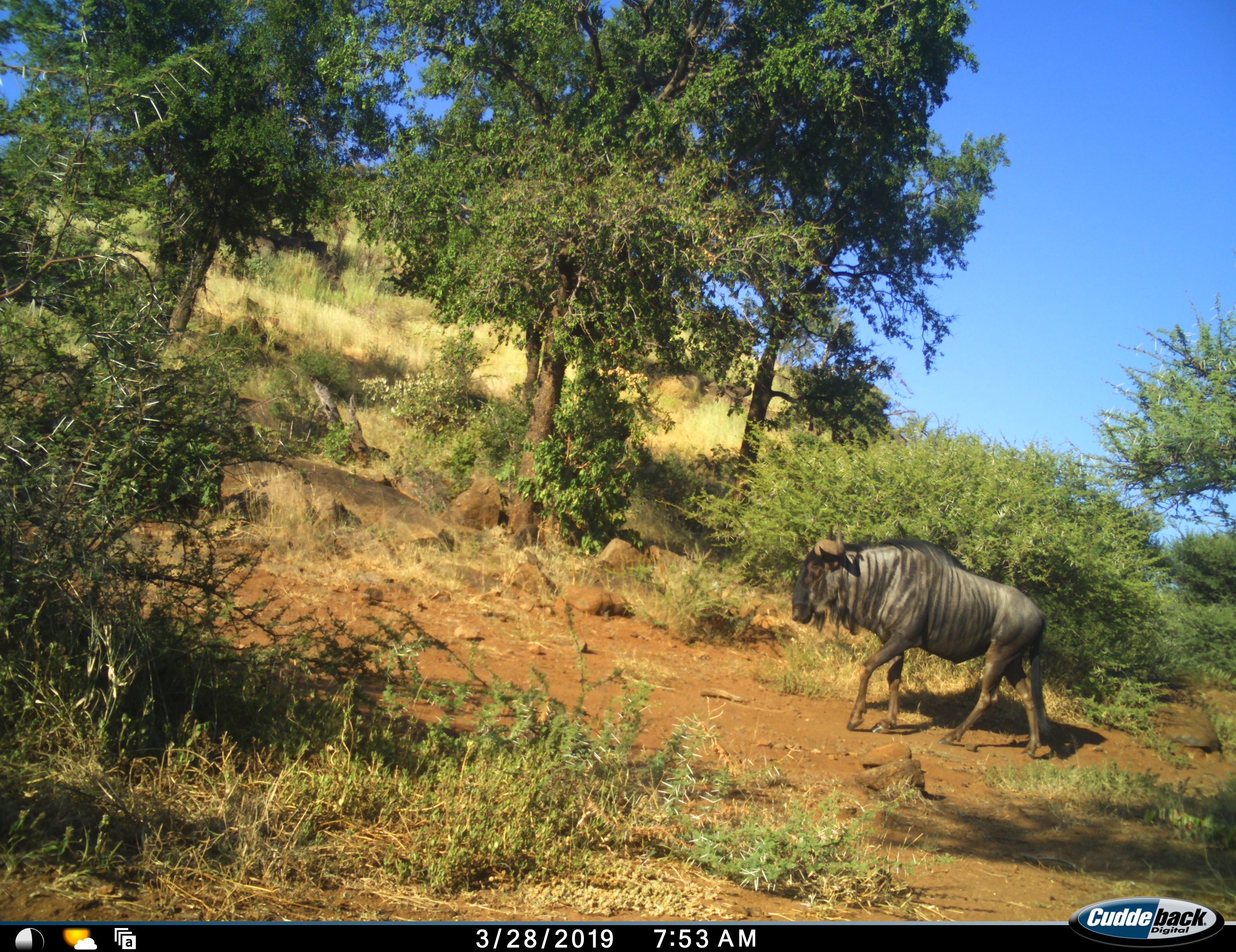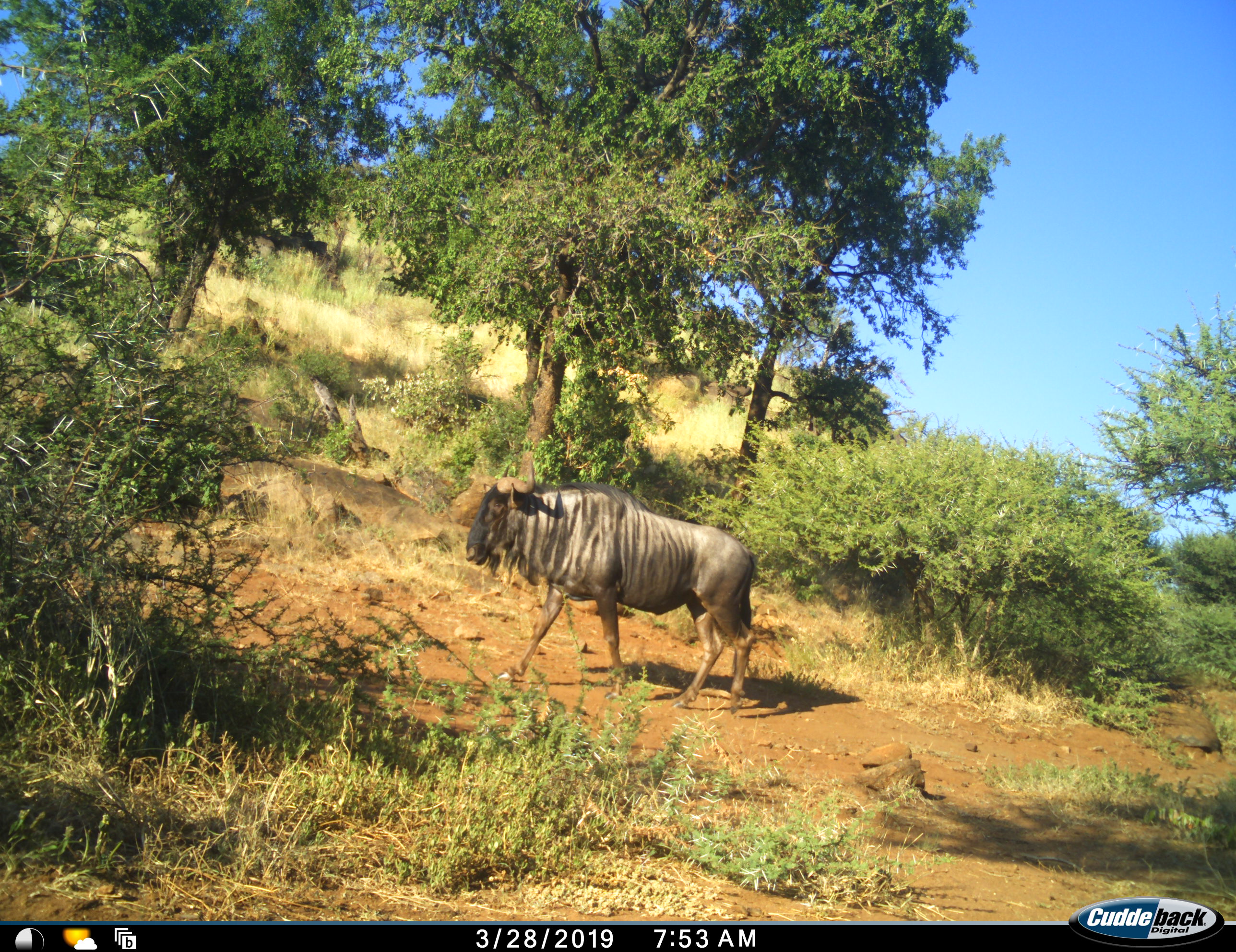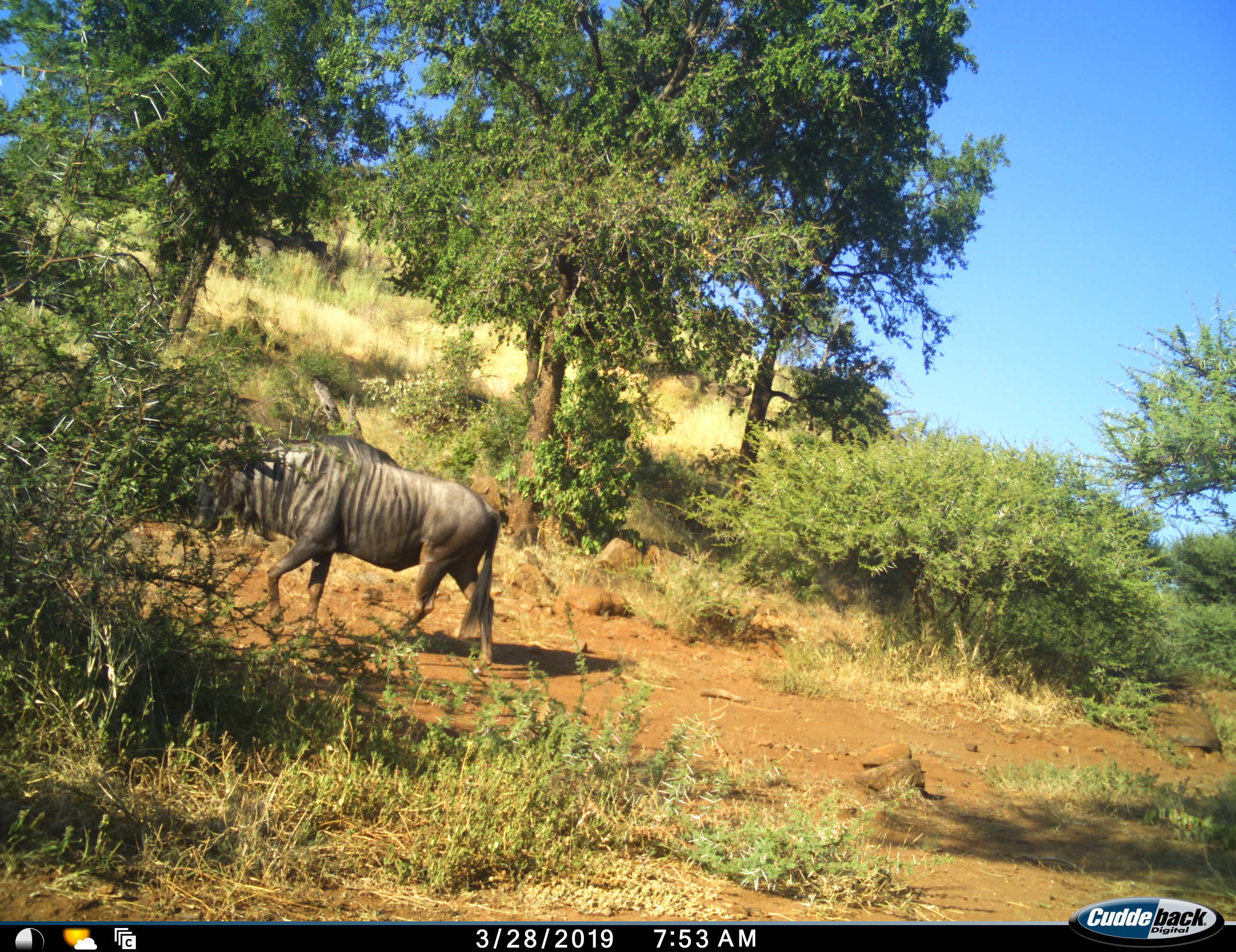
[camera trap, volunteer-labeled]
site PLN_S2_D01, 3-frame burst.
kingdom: Animalia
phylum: Chordata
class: Mammalia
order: Artiodactyla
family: Bovidae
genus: Connochaetes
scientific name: Connochaetes taurinus taurinus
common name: blue wildebeest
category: wildebeestblue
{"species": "wildebeestblue (blue wildebeest) (Connochaetes taurinus taurinus)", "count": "1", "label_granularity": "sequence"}